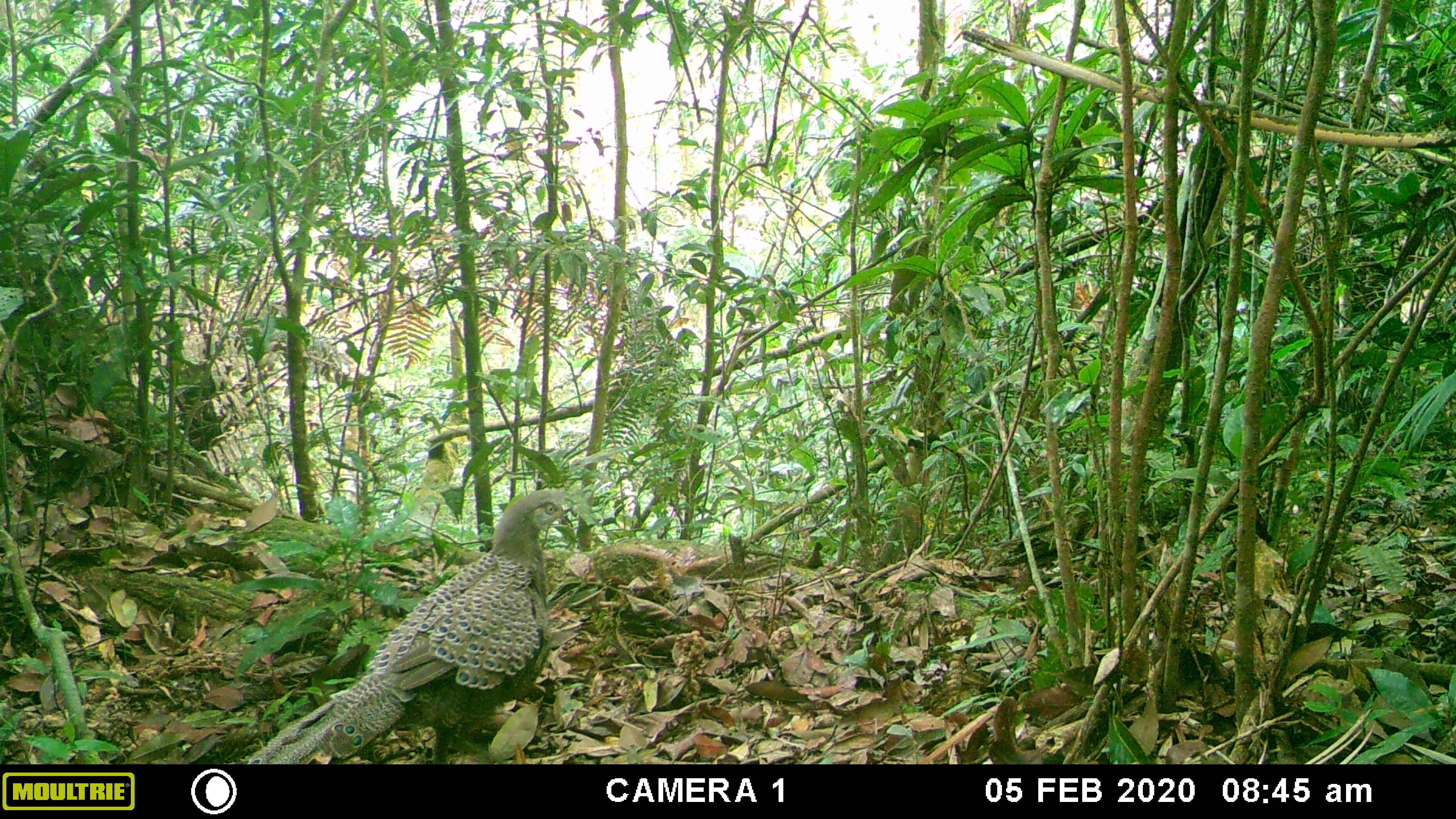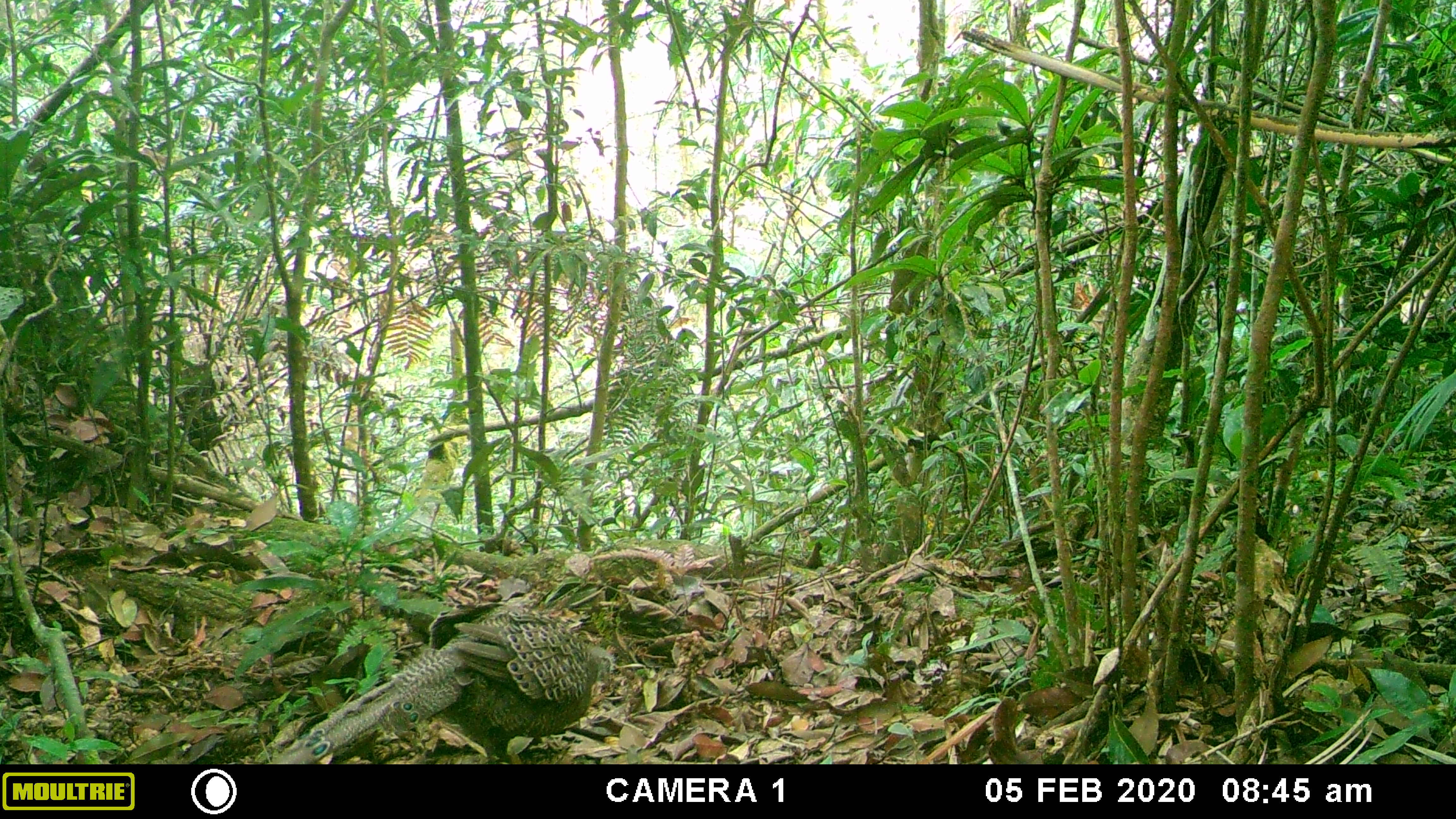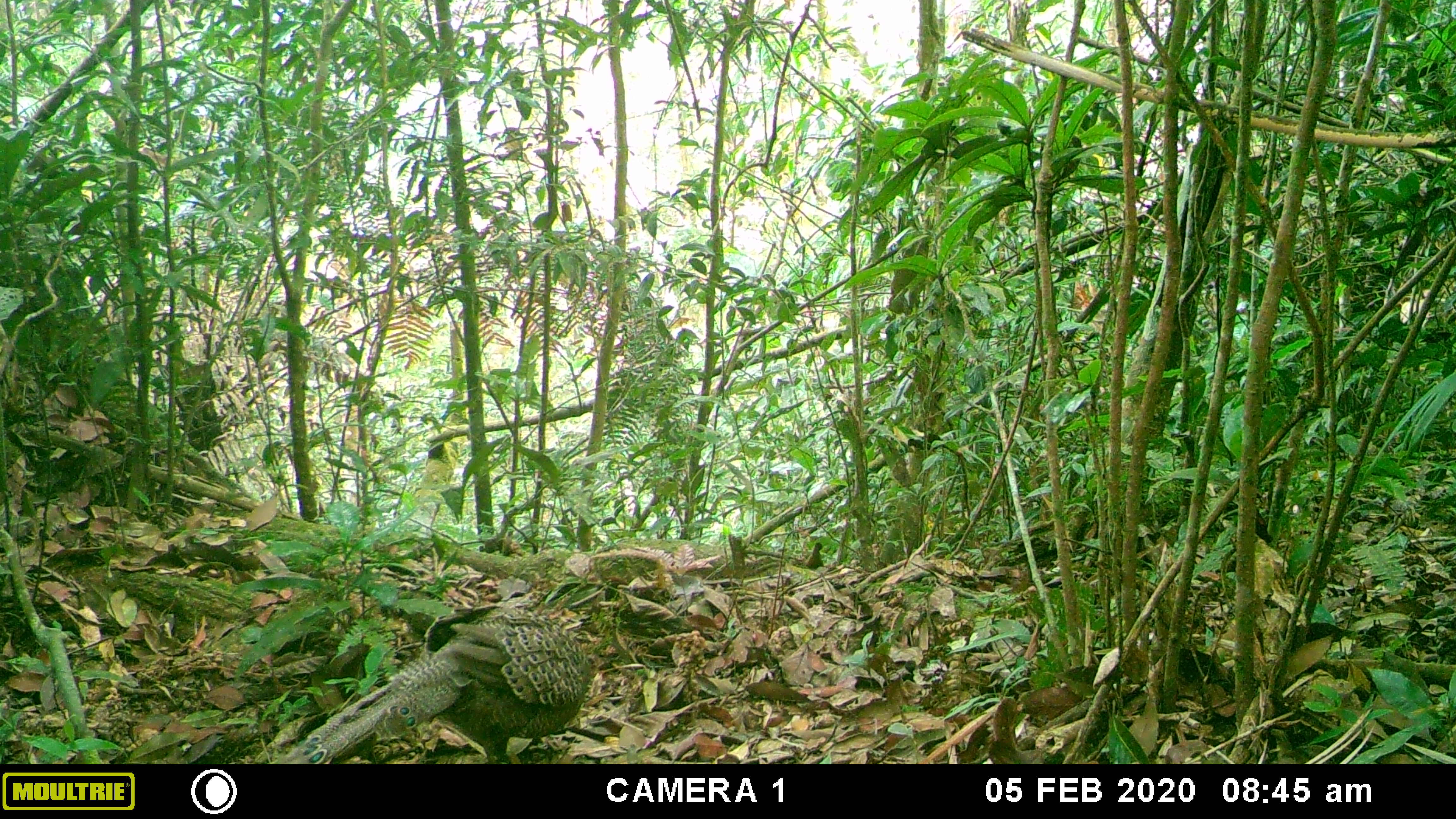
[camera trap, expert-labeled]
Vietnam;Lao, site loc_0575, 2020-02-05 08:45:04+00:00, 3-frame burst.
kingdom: Animalia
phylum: Chordata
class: Aves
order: Galliformes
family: Phasianidae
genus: Polyplectron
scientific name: Polyplectron bicalcaratum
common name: gray peacock-pheasant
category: grey peacock pheasant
Grey peacock pheasant (gray peacock-pheasant) (Polyplectron bicalcaratum). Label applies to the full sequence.